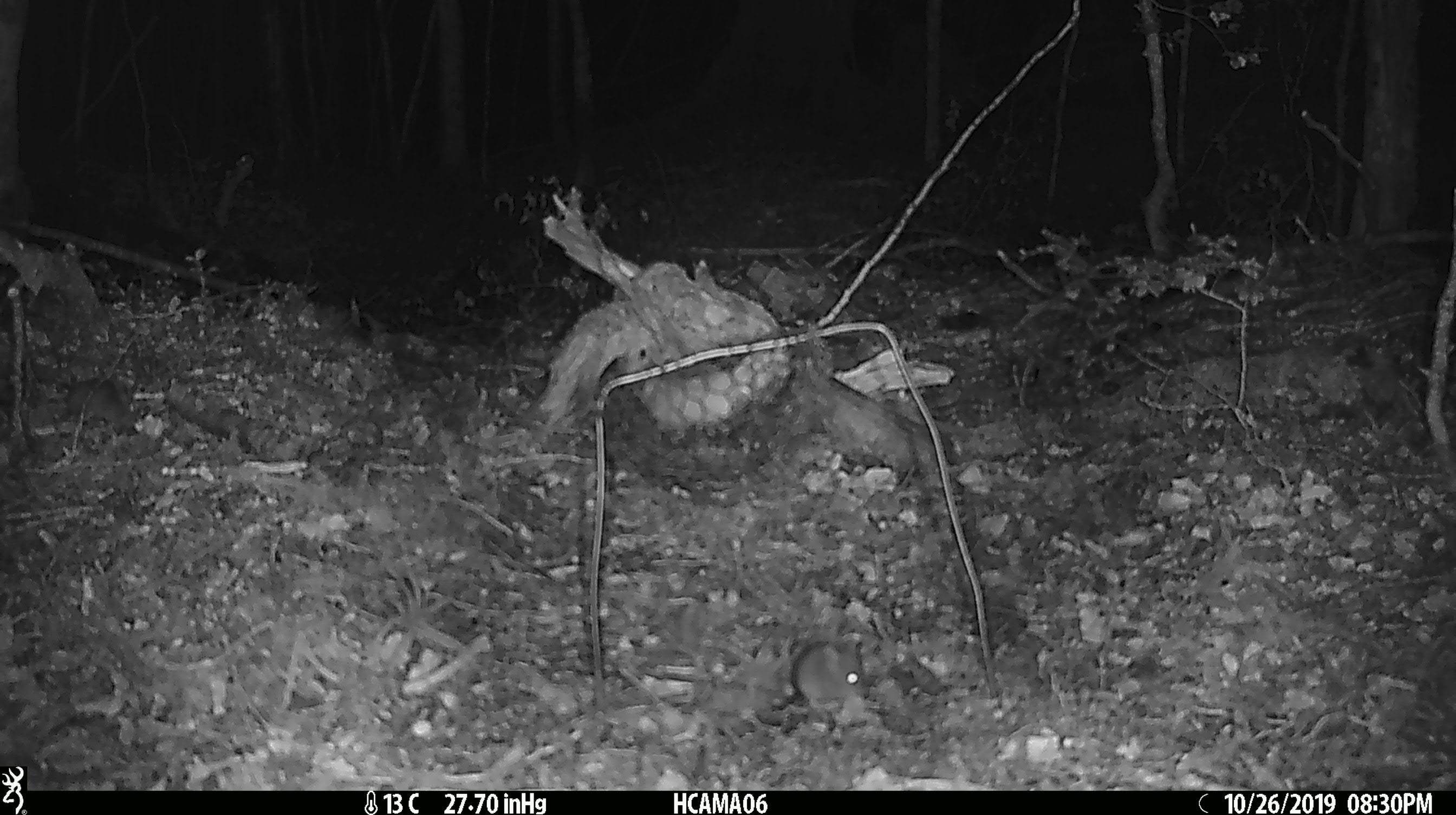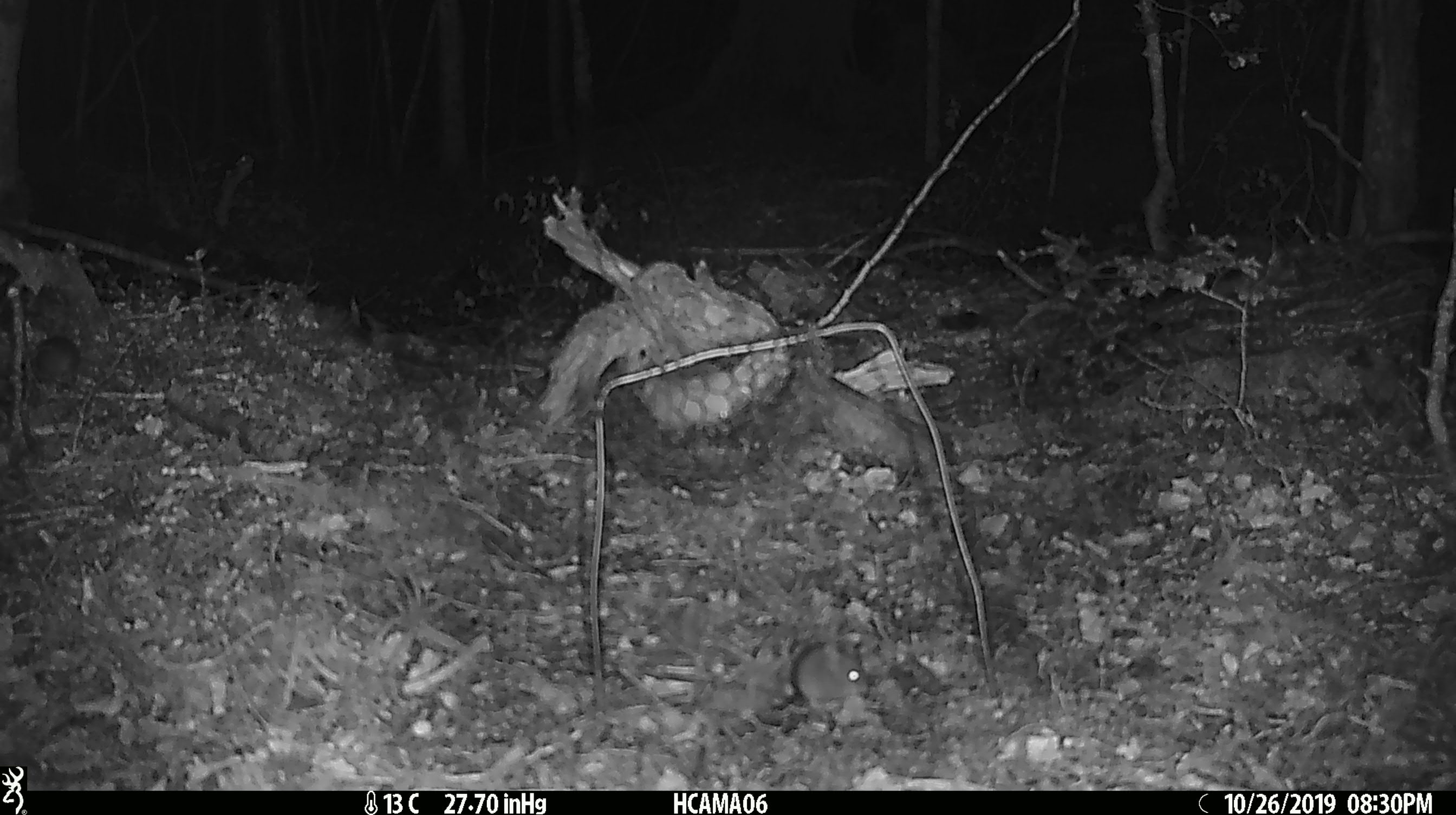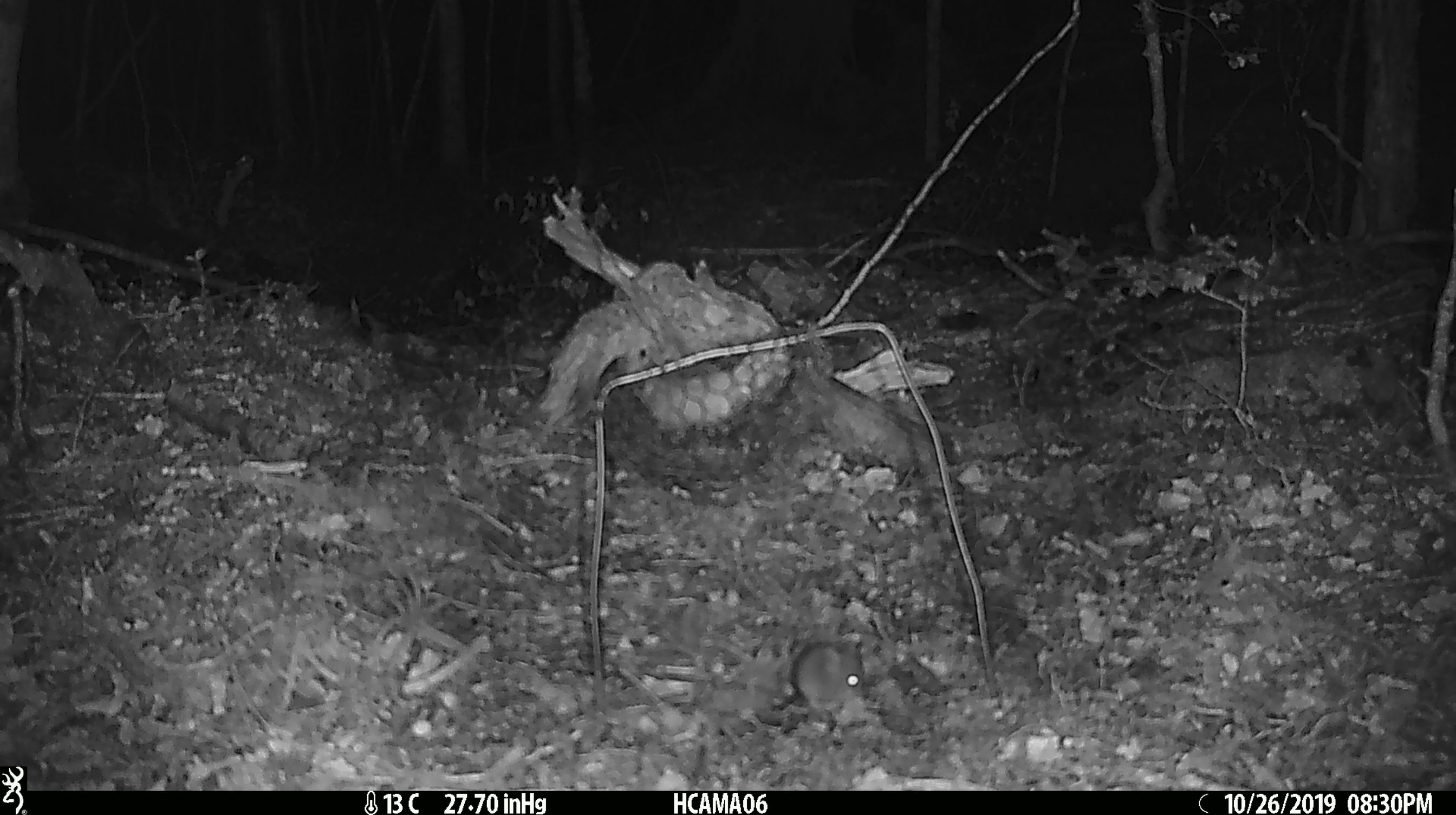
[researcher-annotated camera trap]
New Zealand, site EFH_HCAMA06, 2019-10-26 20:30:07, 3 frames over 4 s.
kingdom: Animalia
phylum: Chordata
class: Mammalia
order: Rodentia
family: Muridae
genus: Mus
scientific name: Mus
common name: mouse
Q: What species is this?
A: Mouse (Mus).